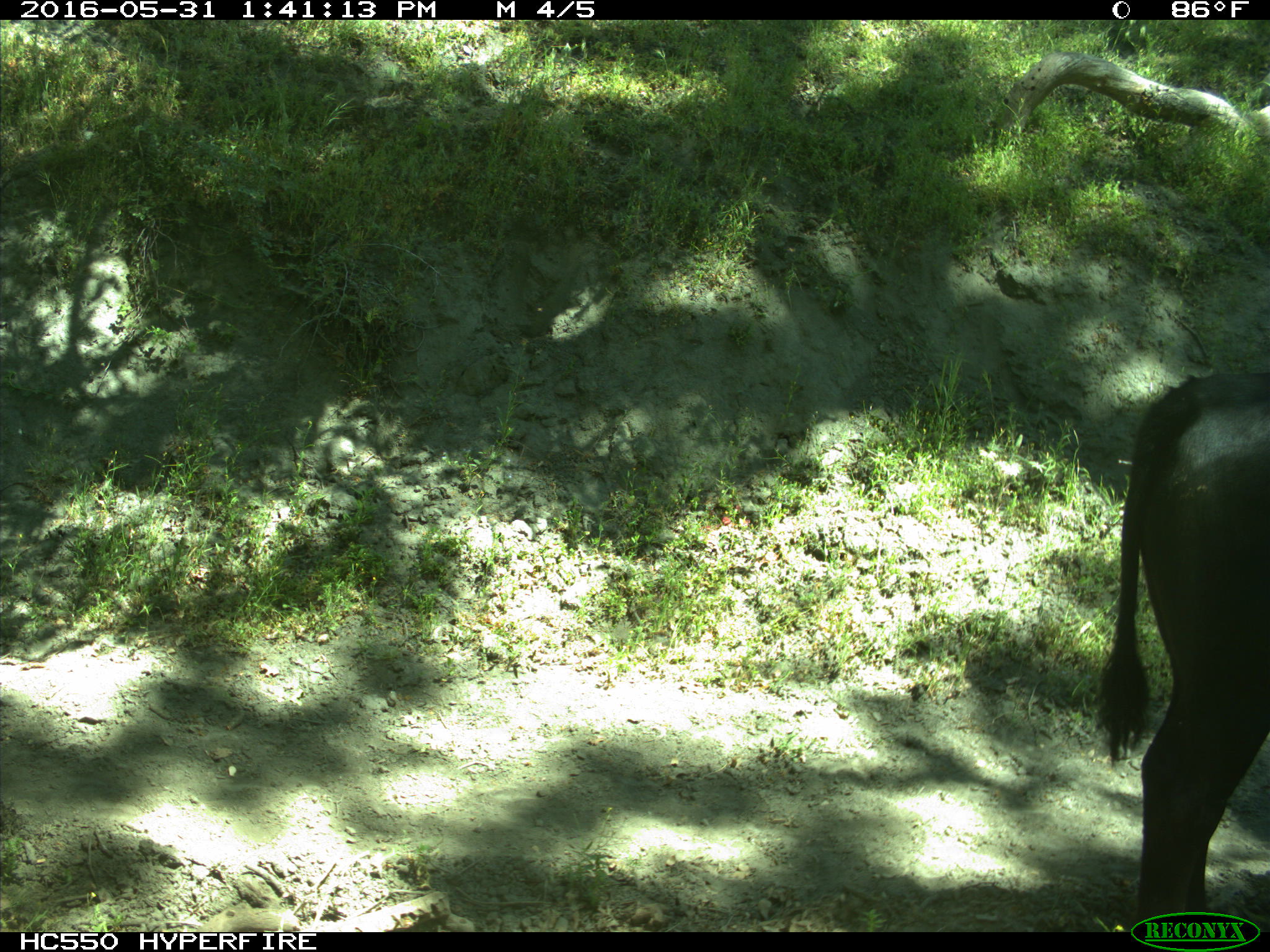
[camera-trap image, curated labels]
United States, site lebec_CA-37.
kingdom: Animalia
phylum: Chordata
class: Mammalia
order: Artiodactyla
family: Bovidae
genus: Bos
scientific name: Bos taurus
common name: domestic cow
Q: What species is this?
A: Bos taurus (domestic cow).